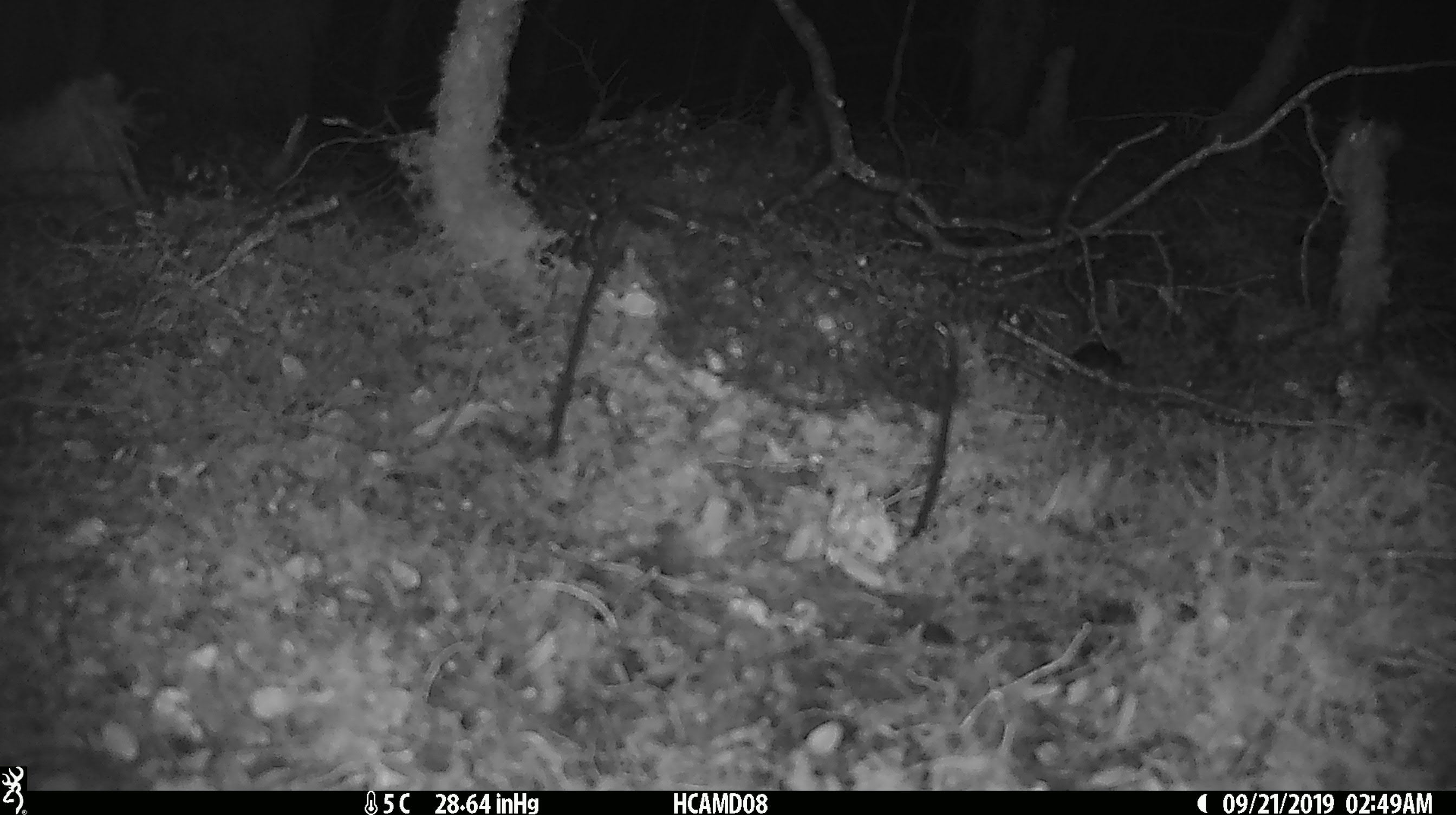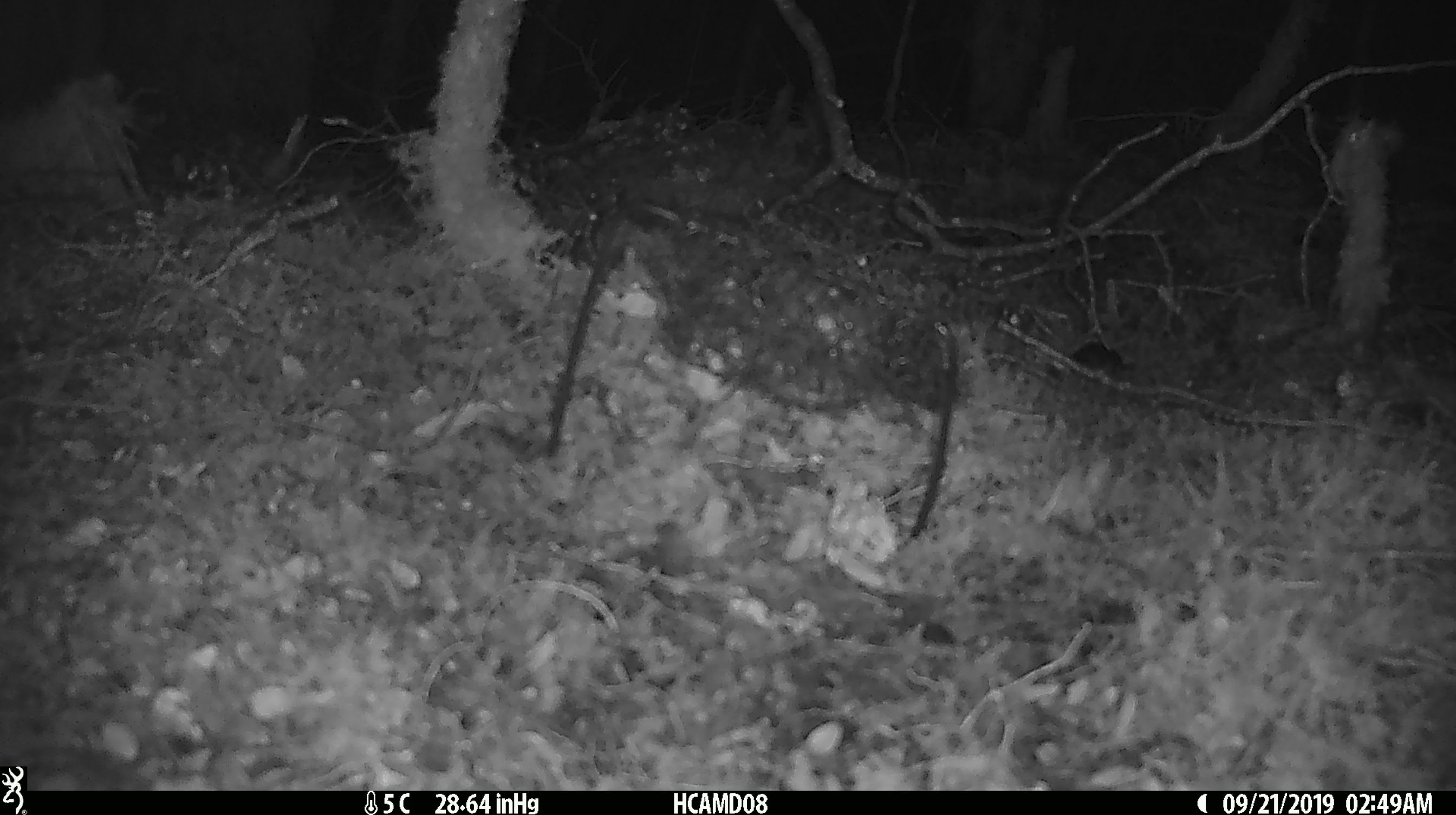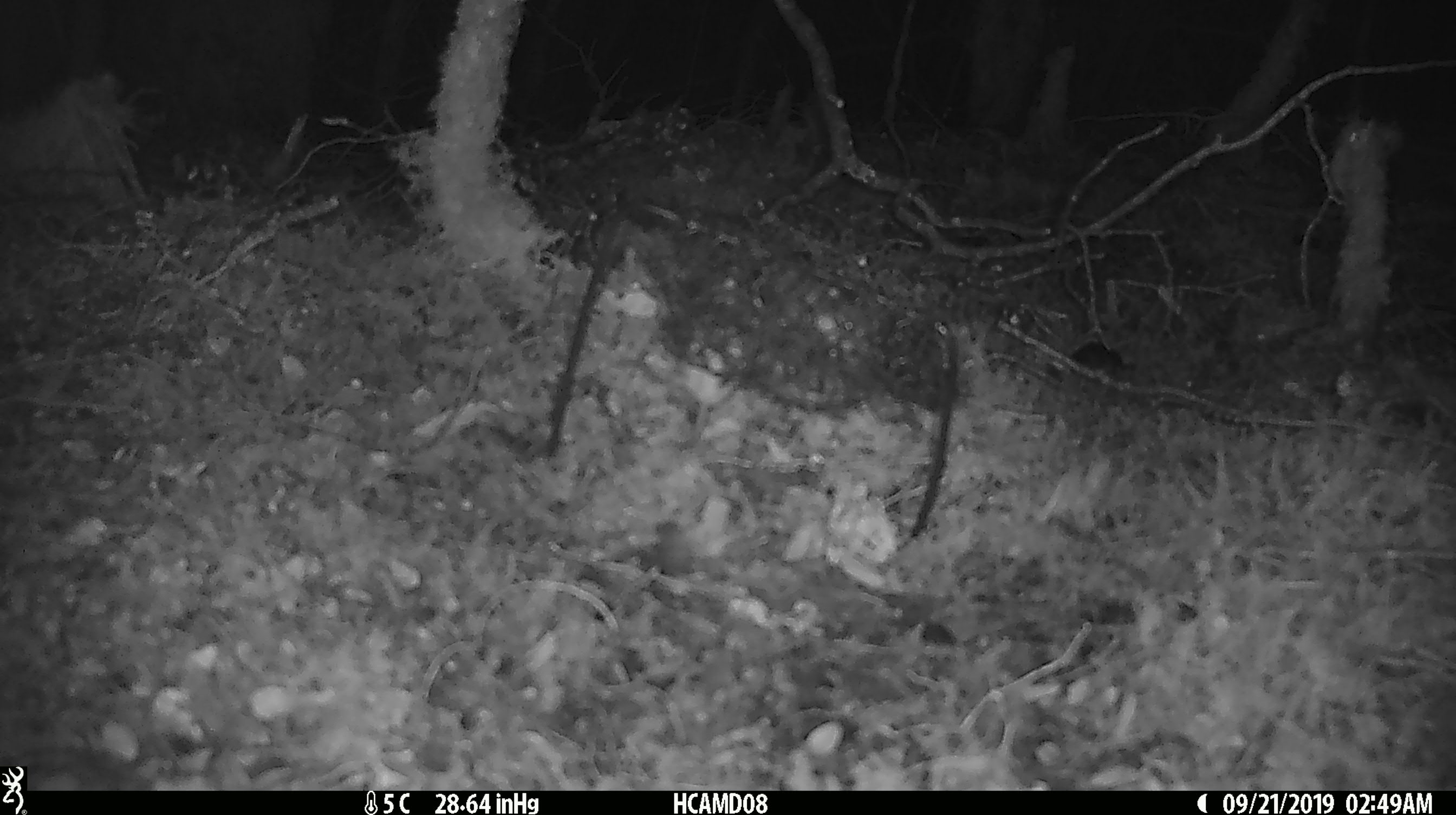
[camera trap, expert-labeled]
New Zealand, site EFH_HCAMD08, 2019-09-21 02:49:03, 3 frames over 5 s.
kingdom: Animalia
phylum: Chordata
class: Mammalia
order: Rodentia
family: Muridae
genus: Mus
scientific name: Mus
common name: mouse